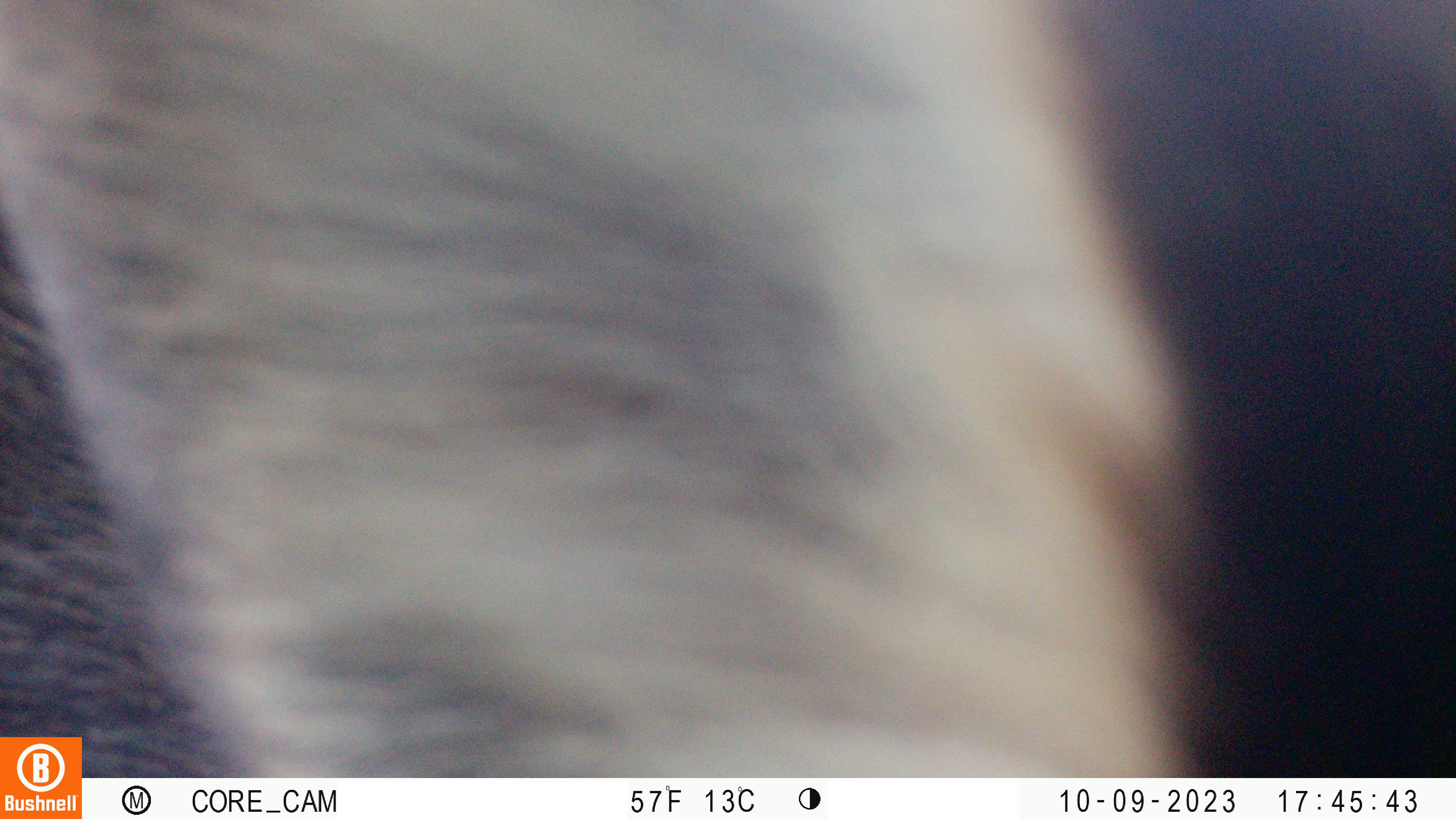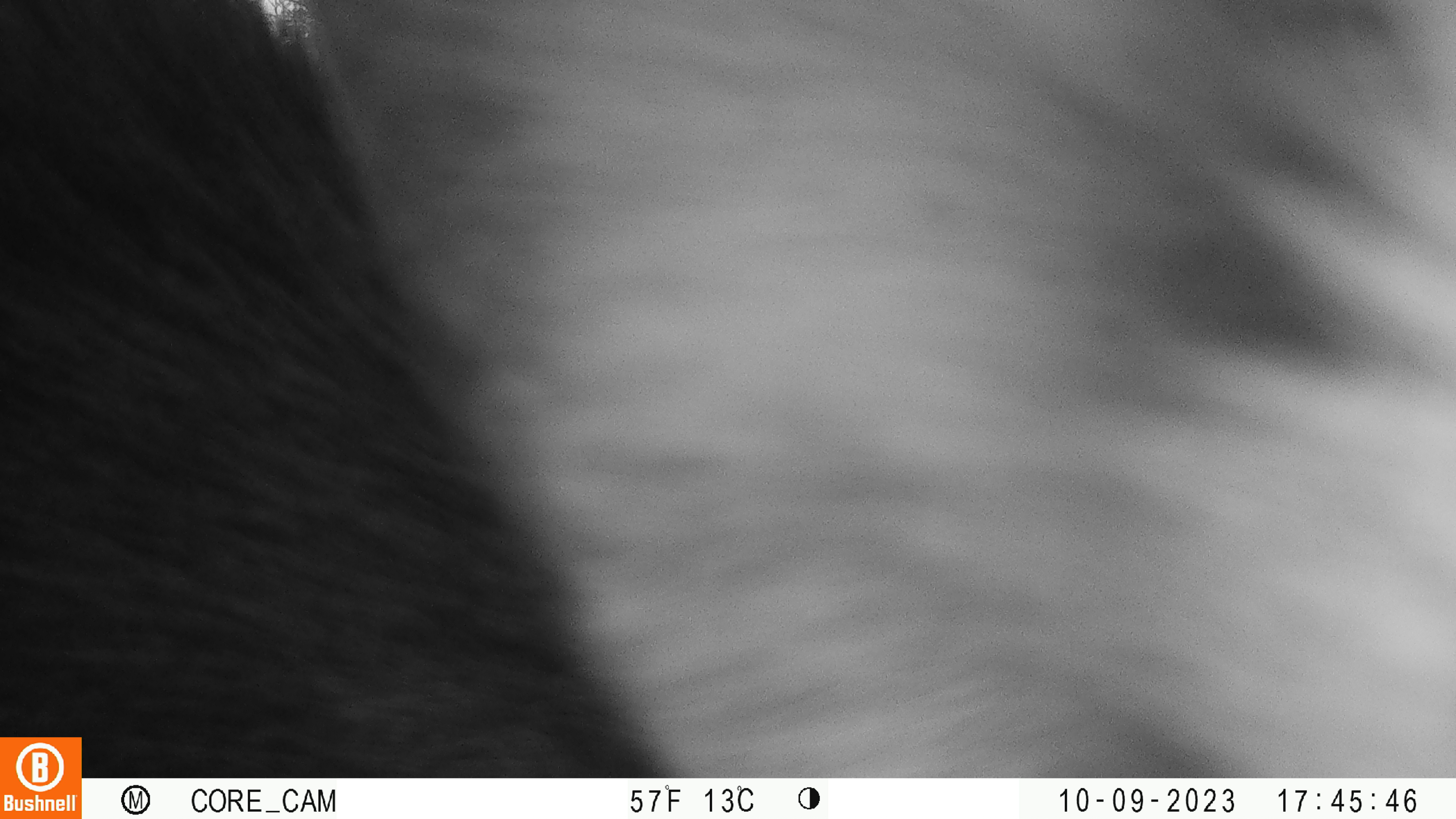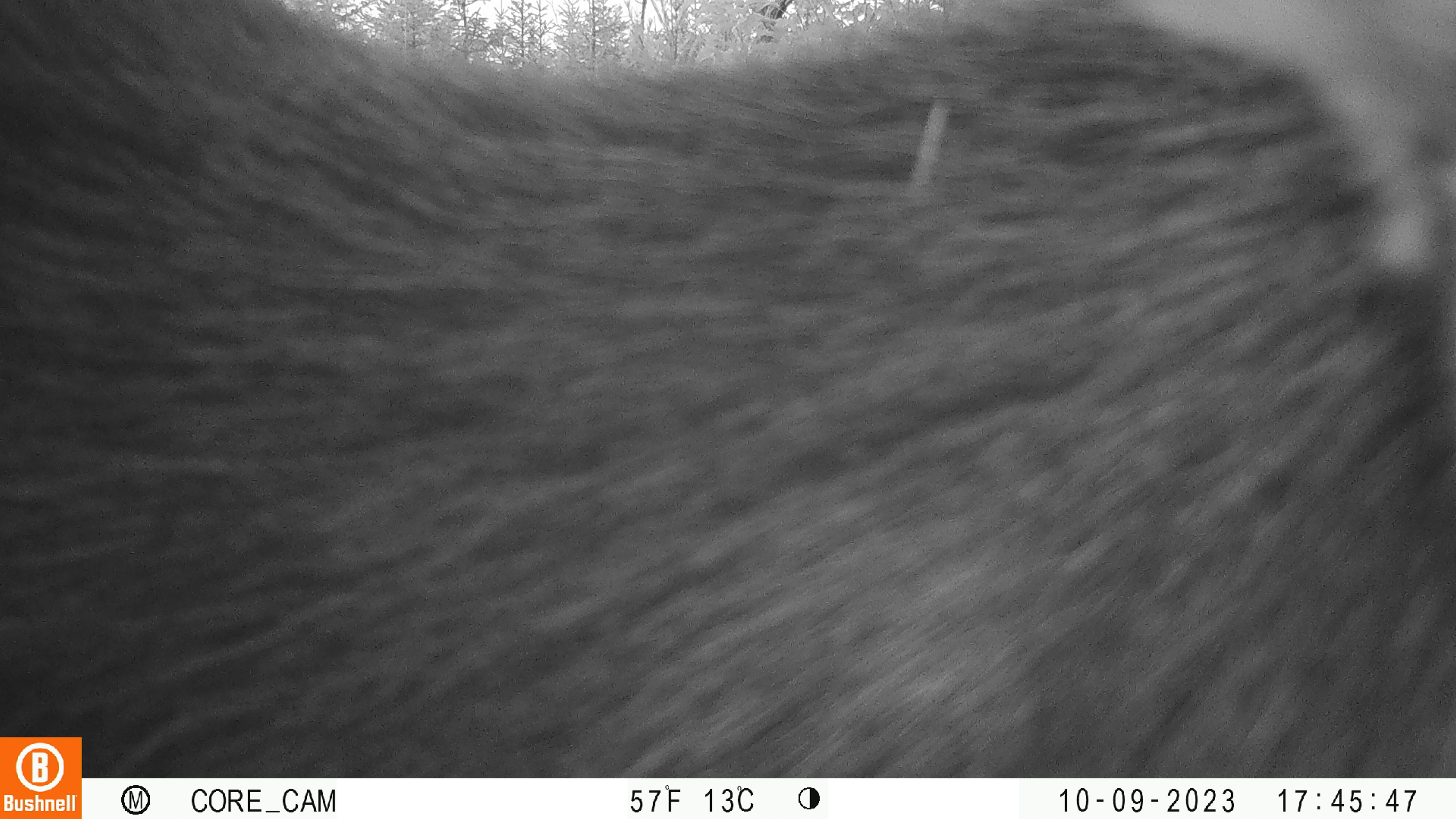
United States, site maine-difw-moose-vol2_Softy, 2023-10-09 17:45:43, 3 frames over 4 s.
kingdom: Animalia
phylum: Chordata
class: Mammalia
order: Artiodactyla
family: Cervidae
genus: Alces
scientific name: Alces alces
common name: moose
Moose (Alces alces).